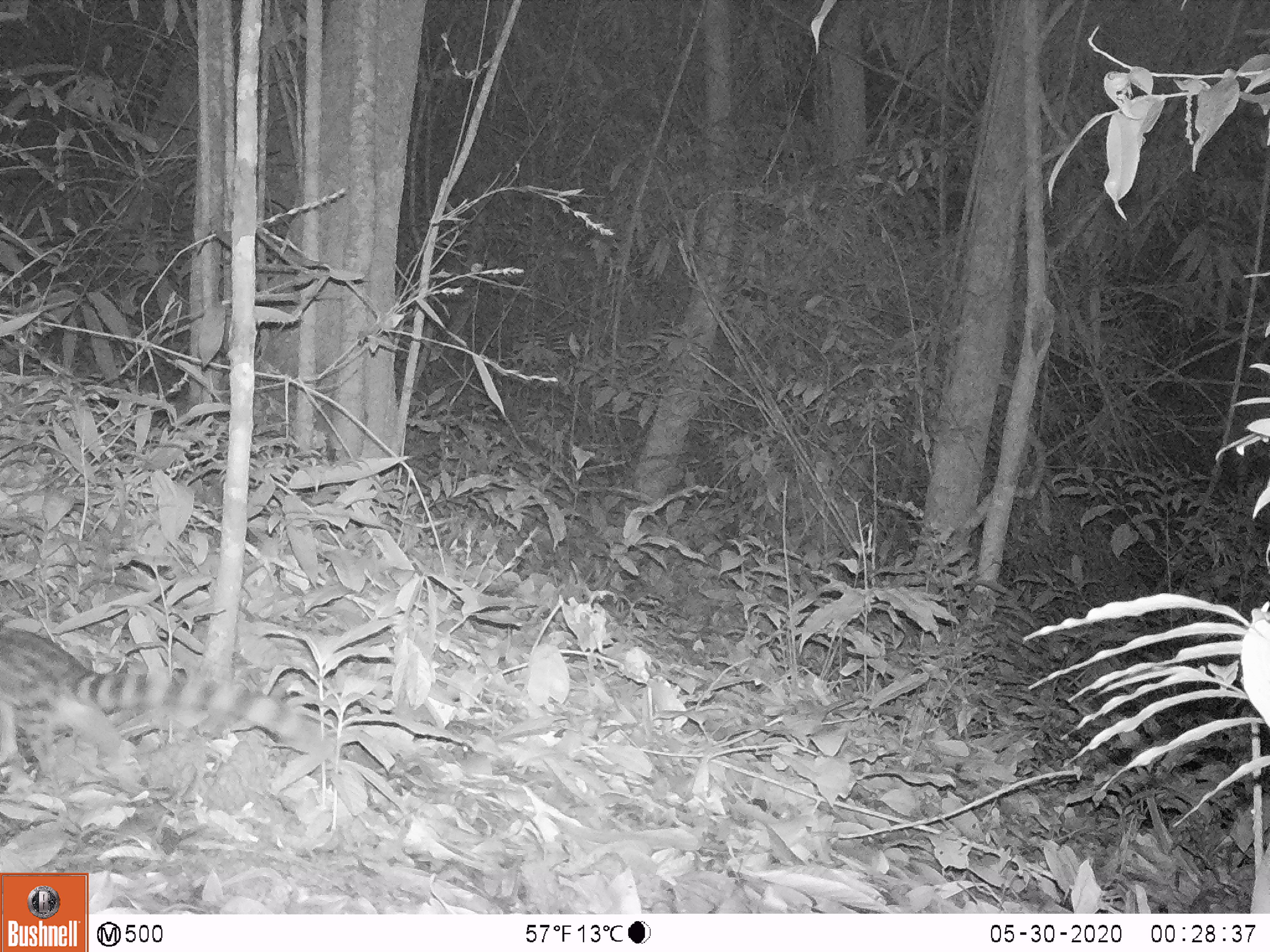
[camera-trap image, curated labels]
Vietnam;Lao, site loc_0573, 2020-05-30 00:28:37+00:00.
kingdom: Animalia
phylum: Chordata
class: Mammalia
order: Carnivora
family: Prionodontidae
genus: Prionodon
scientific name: Prionodon pardicolor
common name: spotted linsang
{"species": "spotted linsang (Prionodon pardicolor)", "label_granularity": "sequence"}